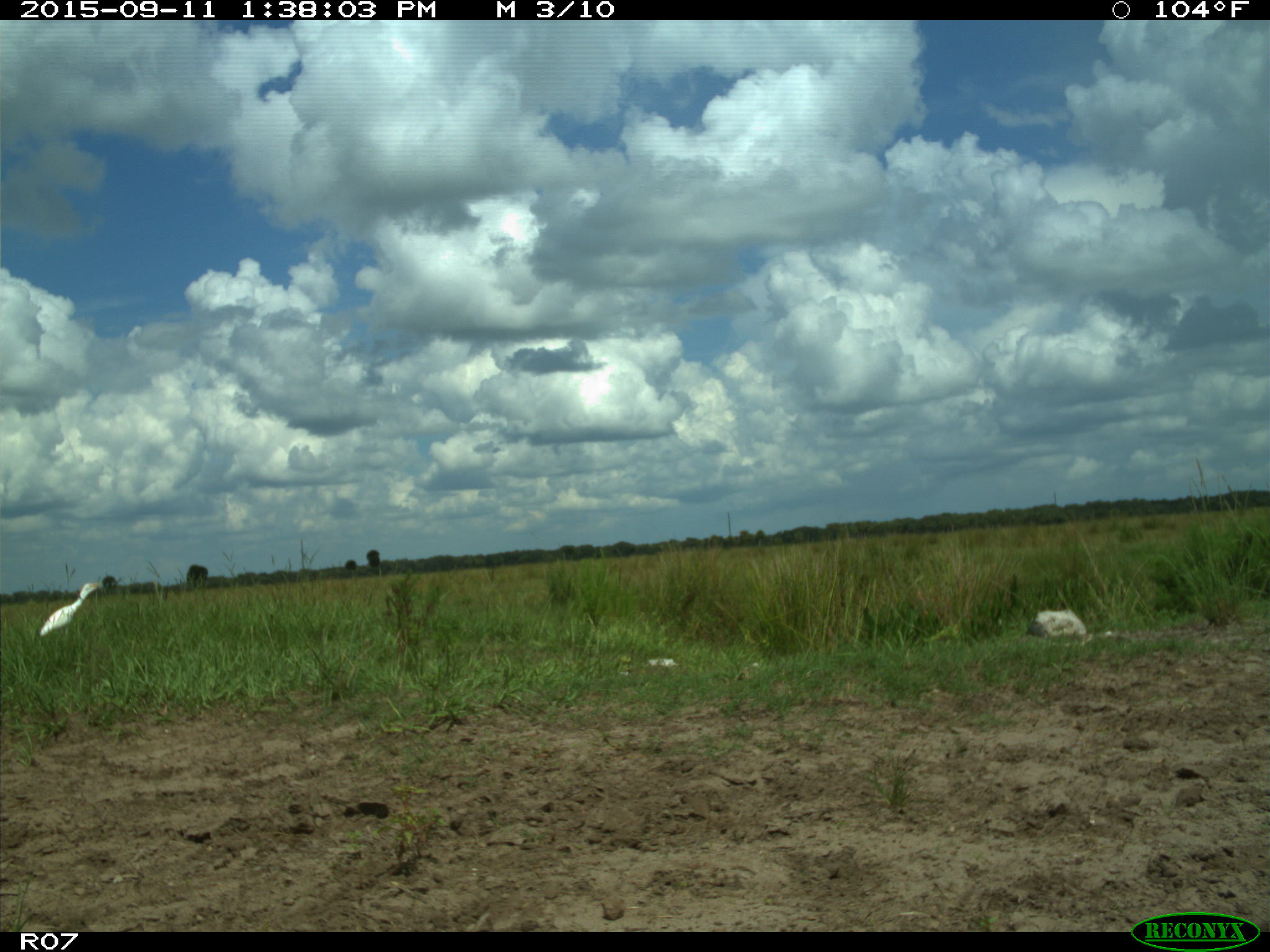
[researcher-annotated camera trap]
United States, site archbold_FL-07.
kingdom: Animalia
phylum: Chordata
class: Aves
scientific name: Aves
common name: birds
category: unidentified bird